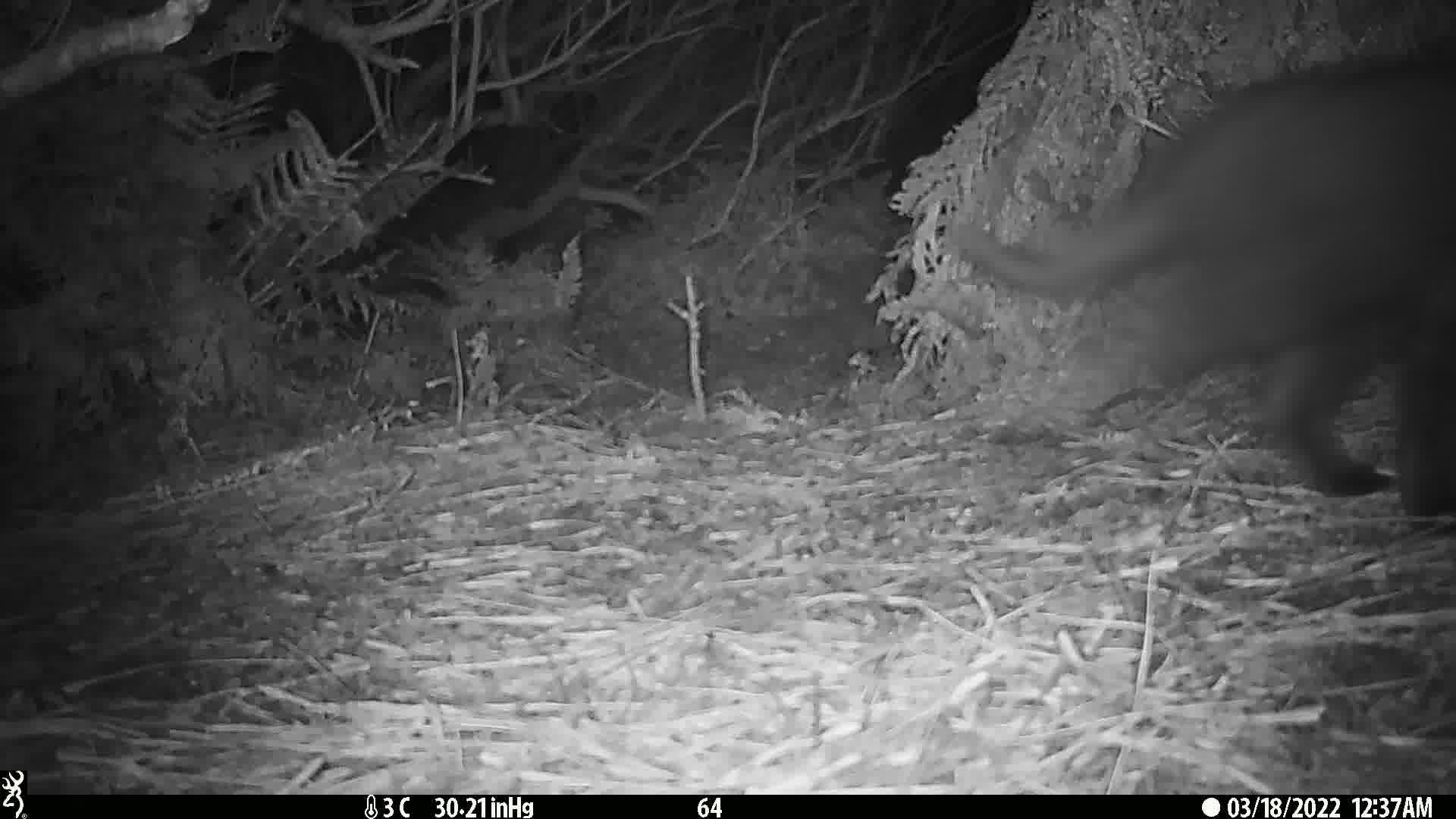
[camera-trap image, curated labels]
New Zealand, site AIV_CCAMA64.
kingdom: Animalia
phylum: Chordata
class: Mammalia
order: Carnivora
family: Felidae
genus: Felis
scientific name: Felis catus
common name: domestic cat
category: cat